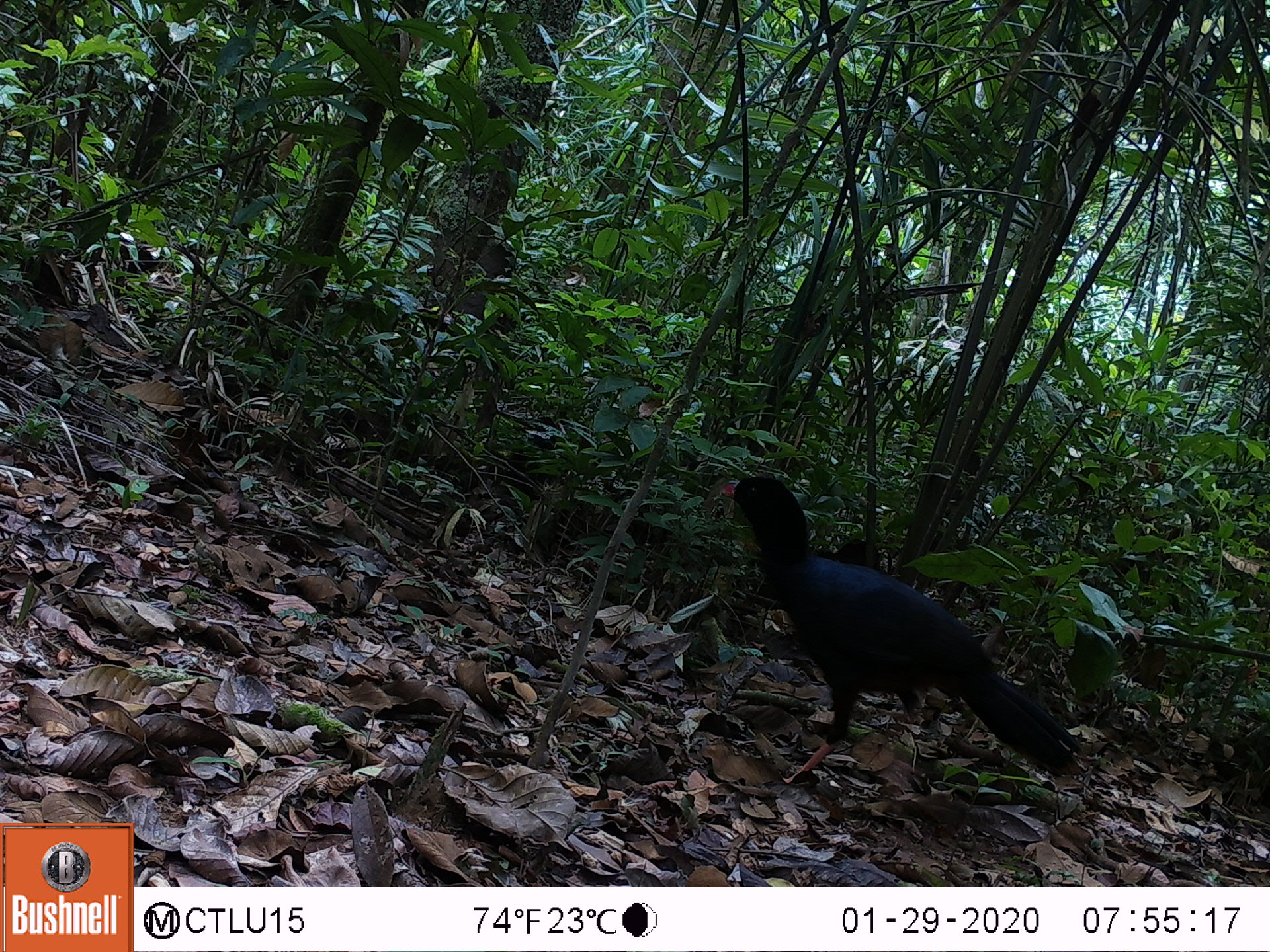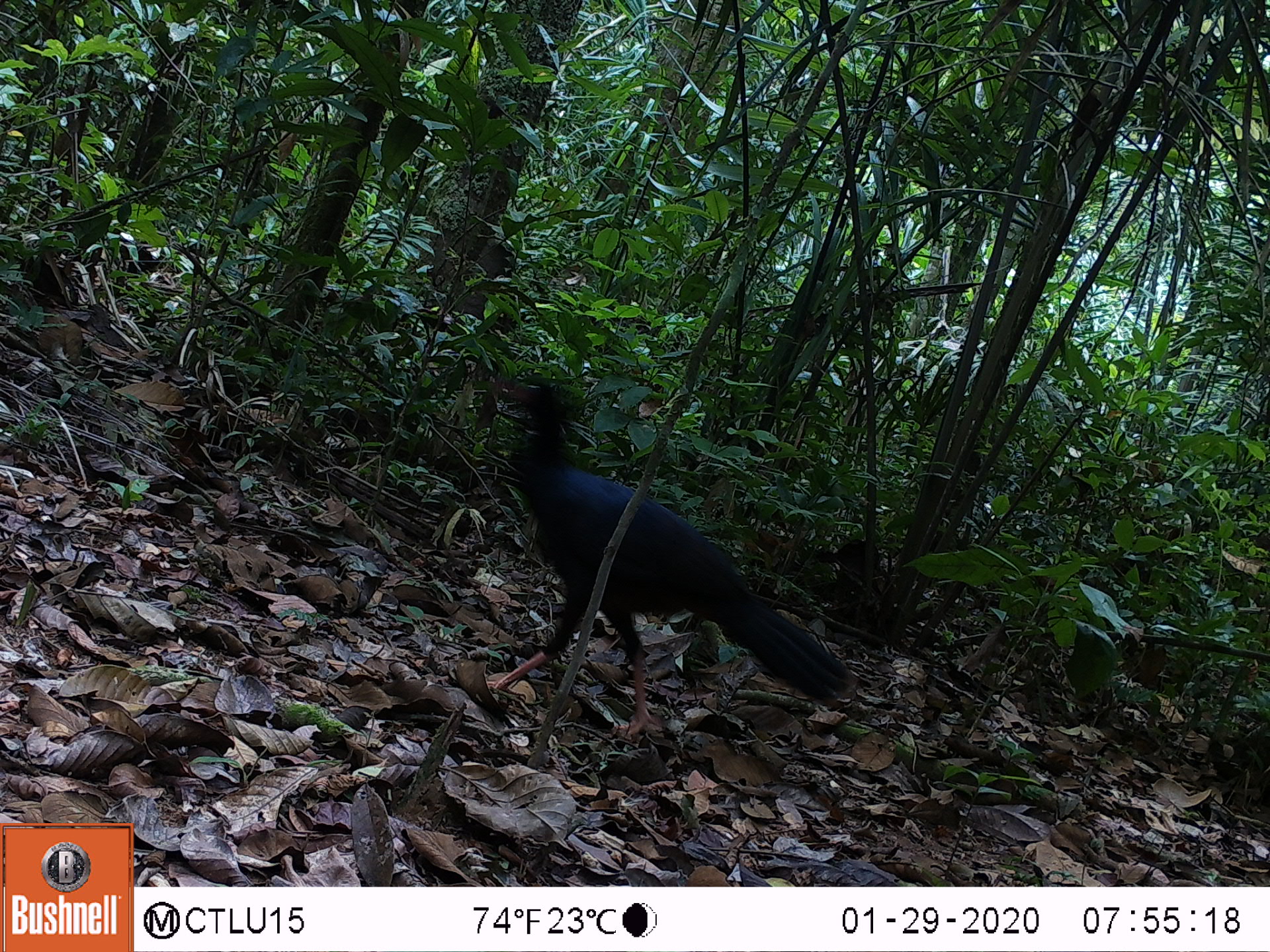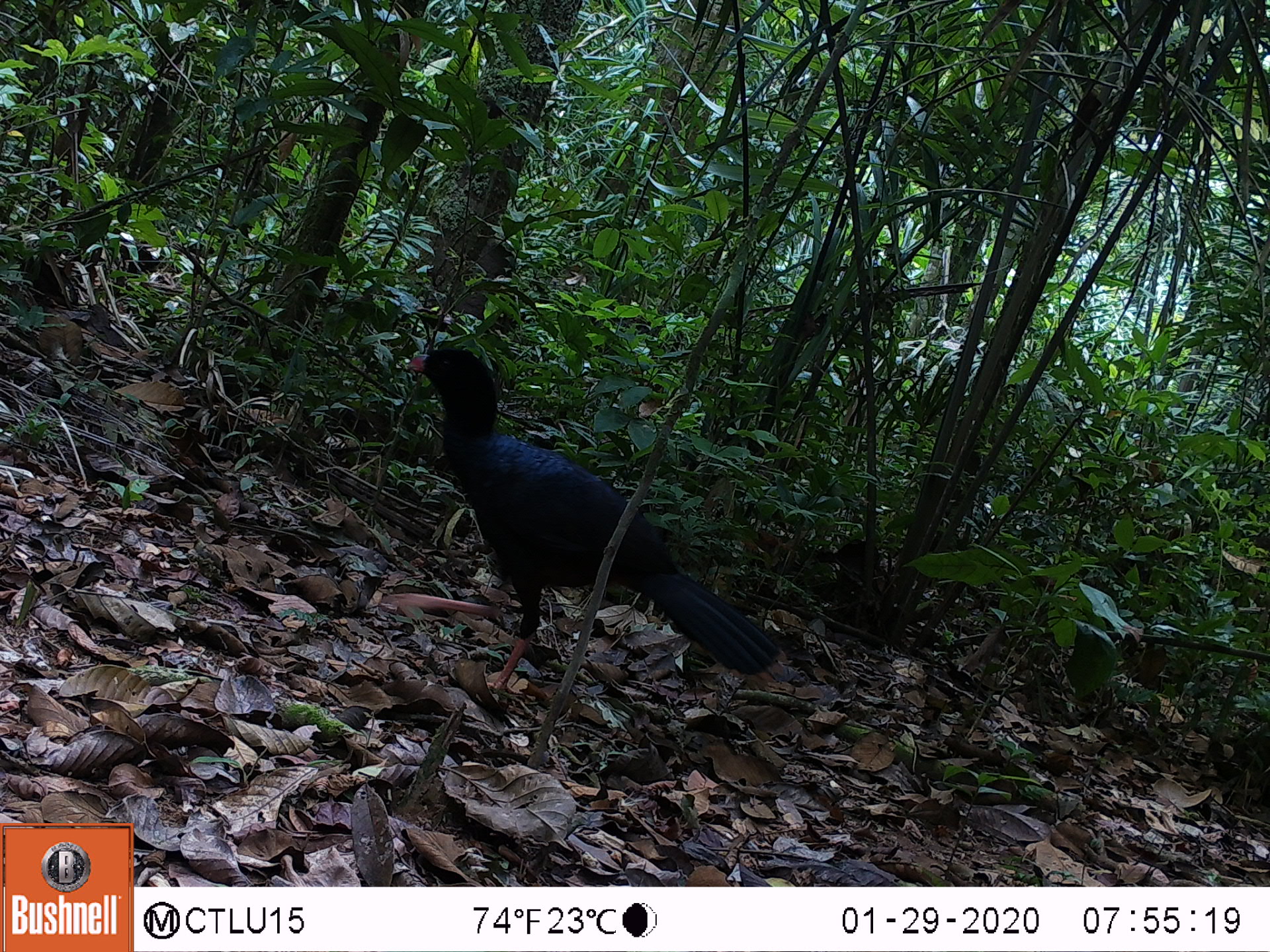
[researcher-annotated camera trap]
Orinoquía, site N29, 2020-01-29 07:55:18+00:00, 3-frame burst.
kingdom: Animalia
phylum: Chordata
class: Aves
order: Galliformes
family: Cracidae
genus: Mitu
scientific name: Mitu salvini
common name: salvin's currasow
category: salvins curassow